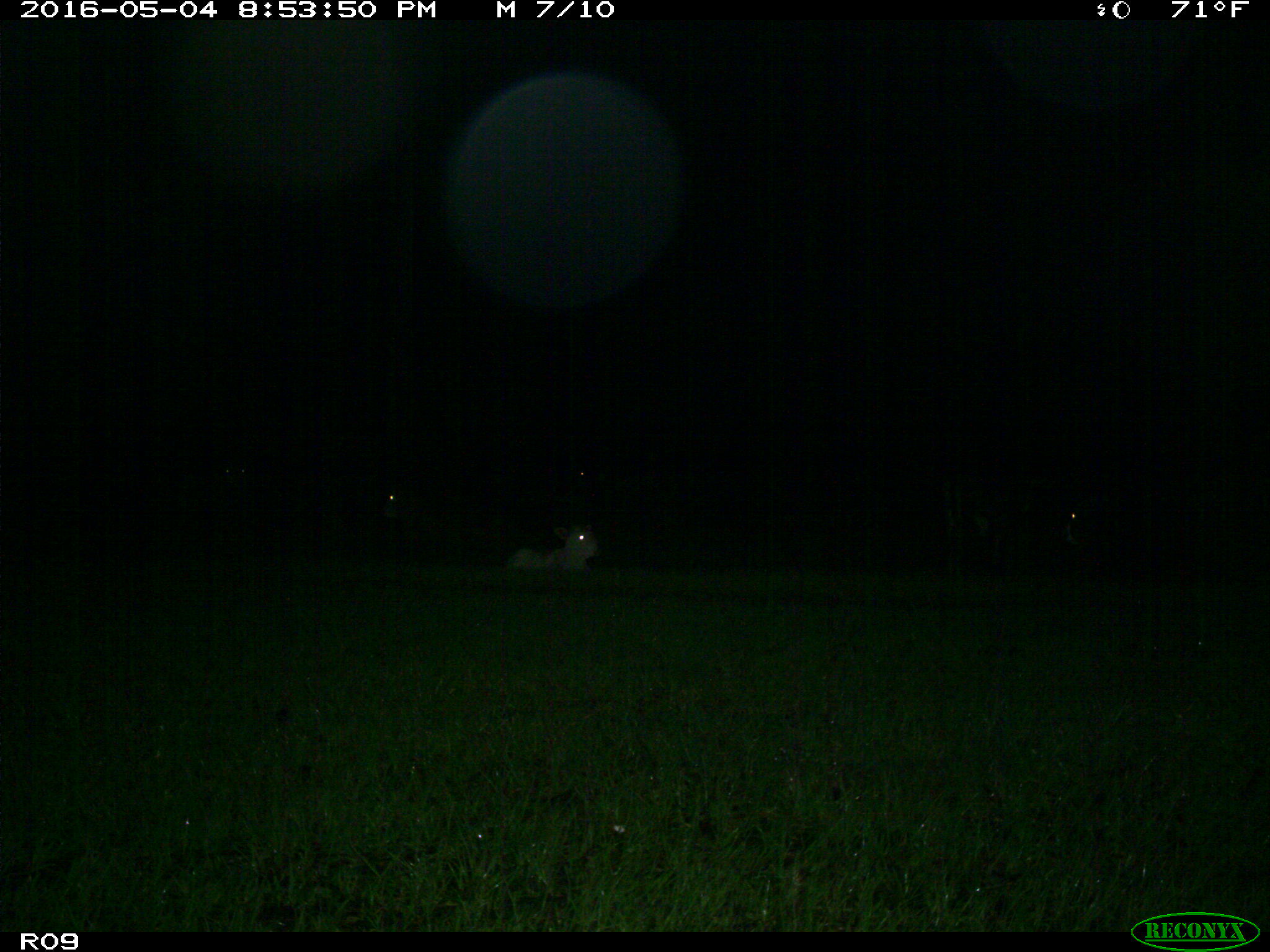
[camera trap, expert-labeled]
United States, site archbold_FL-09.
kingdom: Animalia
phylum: Chordata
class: Mammalia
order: Artiodactyla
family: Bovidae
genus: Bos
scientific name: Bos taurus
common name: domestic cow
Bos taurus (domestic cow).